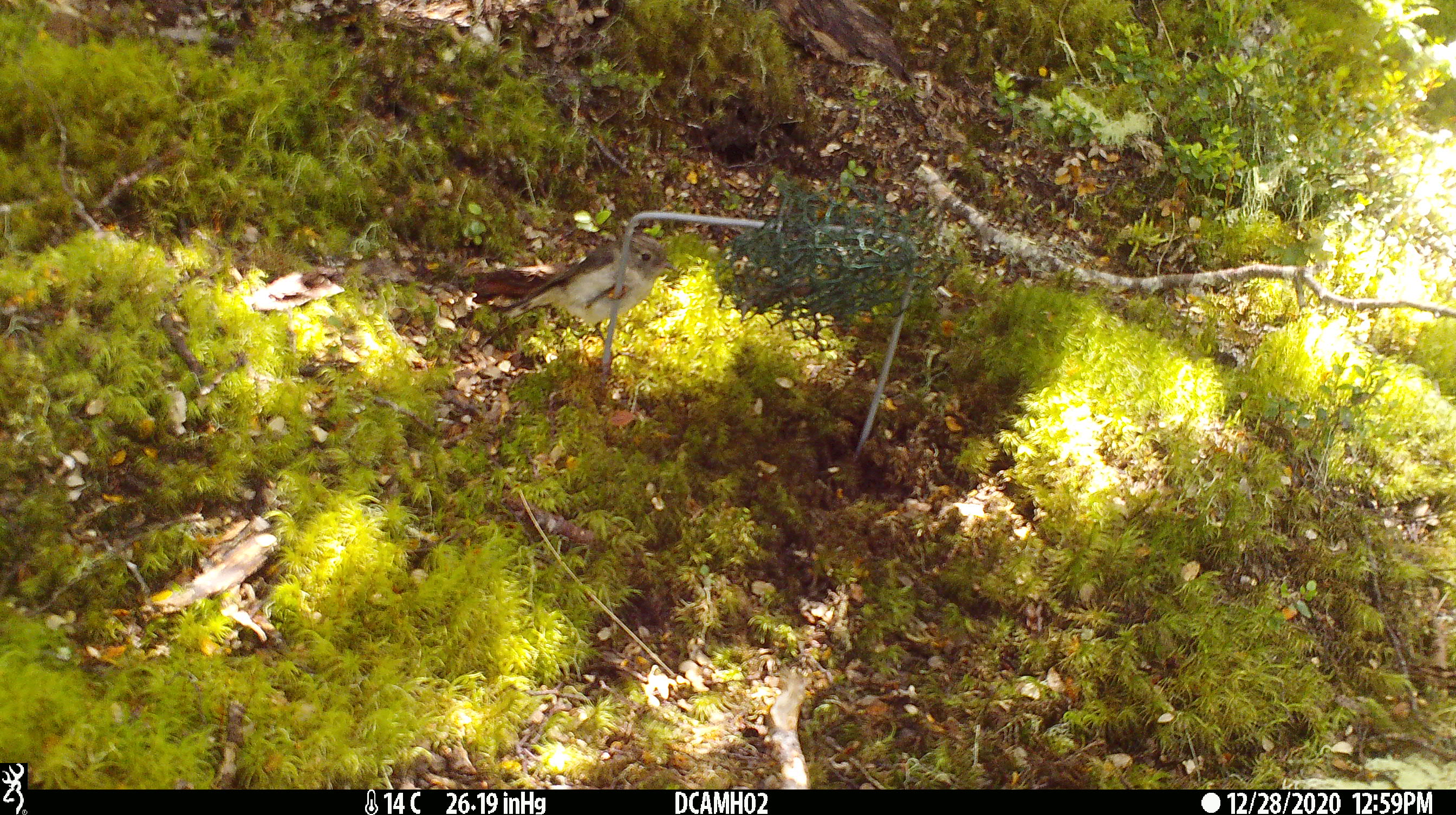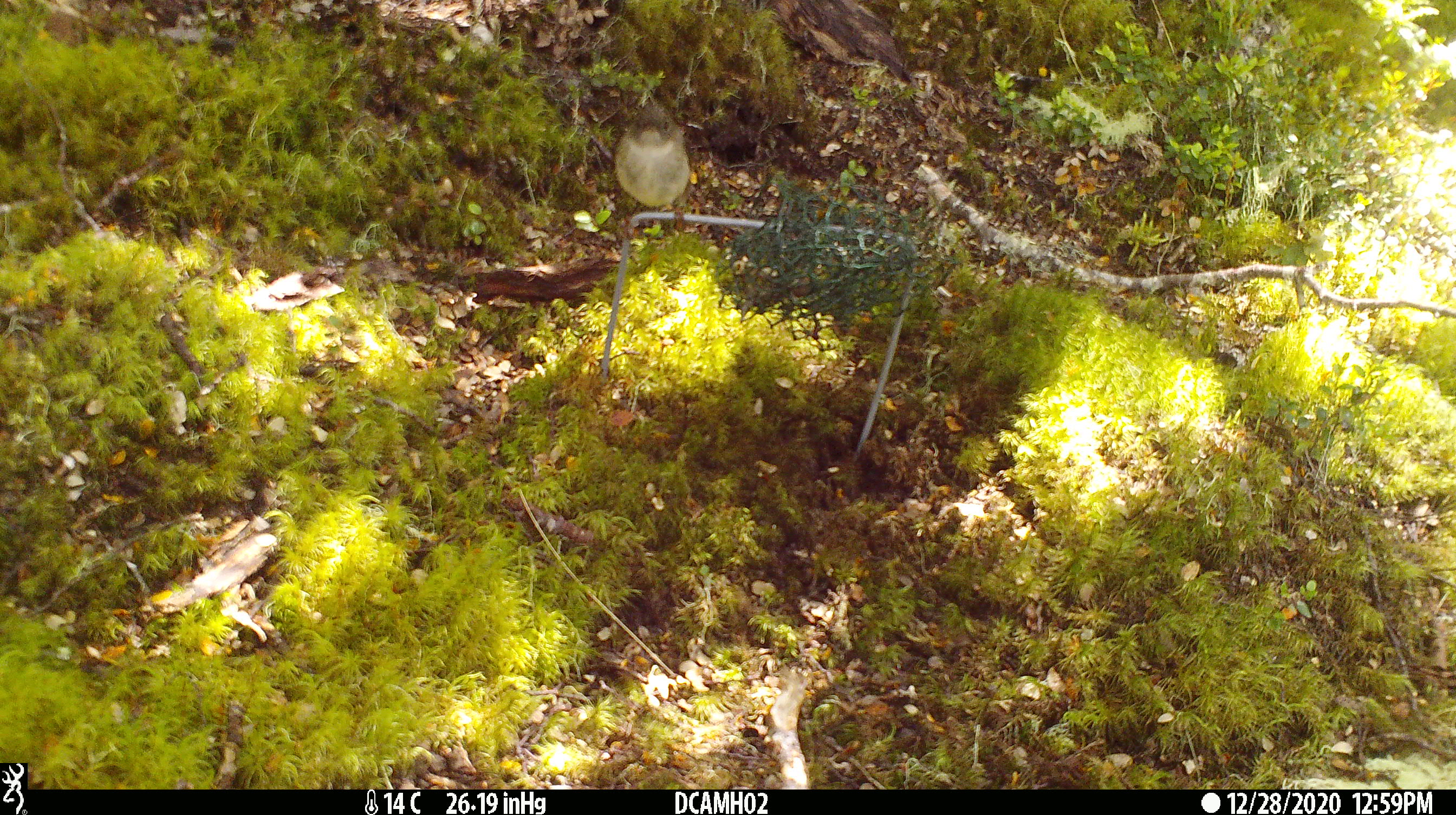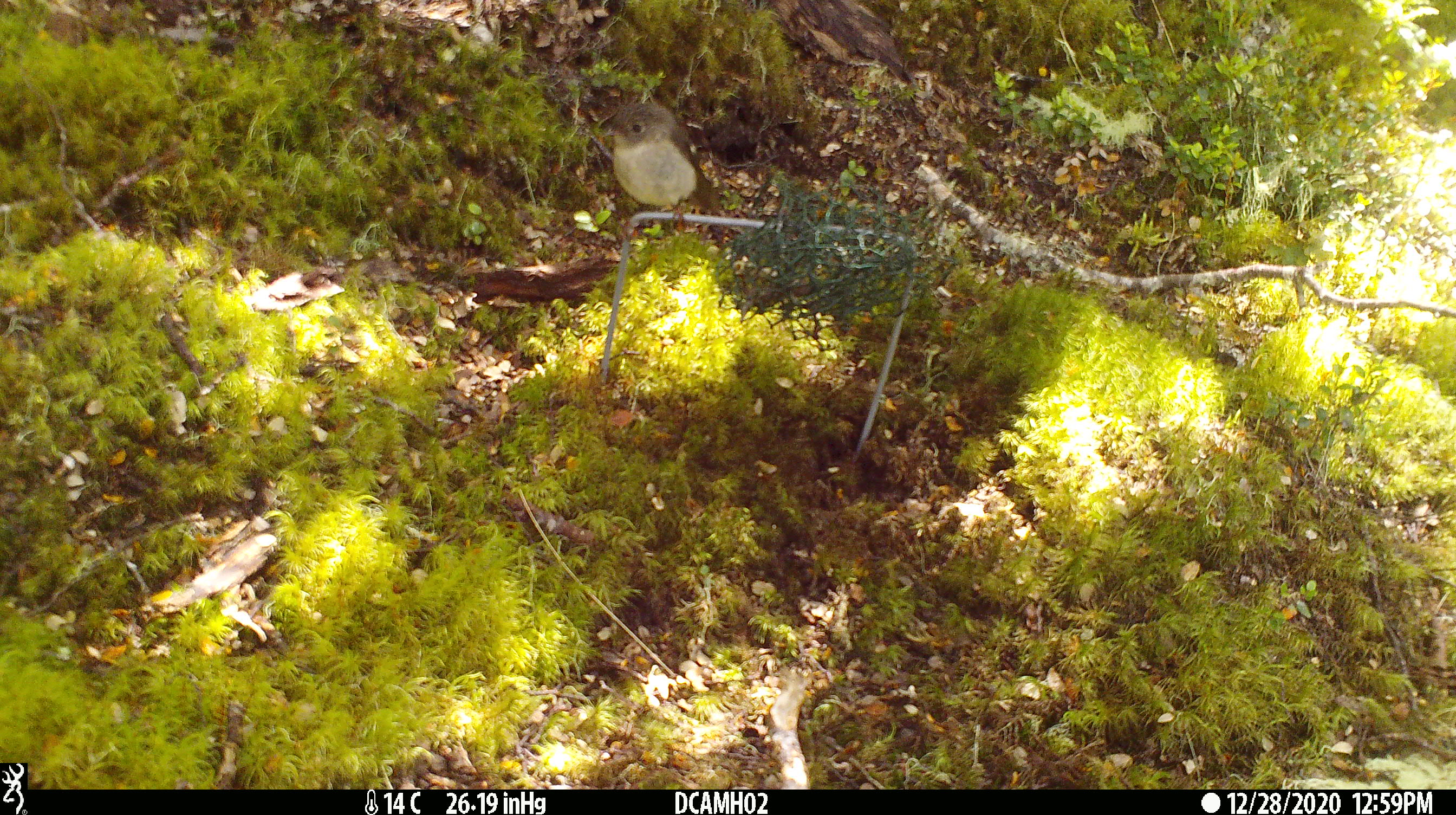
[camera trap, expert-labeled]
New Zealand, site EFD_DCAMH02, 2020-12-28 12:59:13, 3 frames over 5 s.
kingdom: Animalia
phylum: Chordata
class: Aves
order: Passeriformes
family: Petroicidae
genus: Petroica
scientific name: Petroica macrocephala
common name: tomtit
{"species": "tomtit (Petroica macrocephala)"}